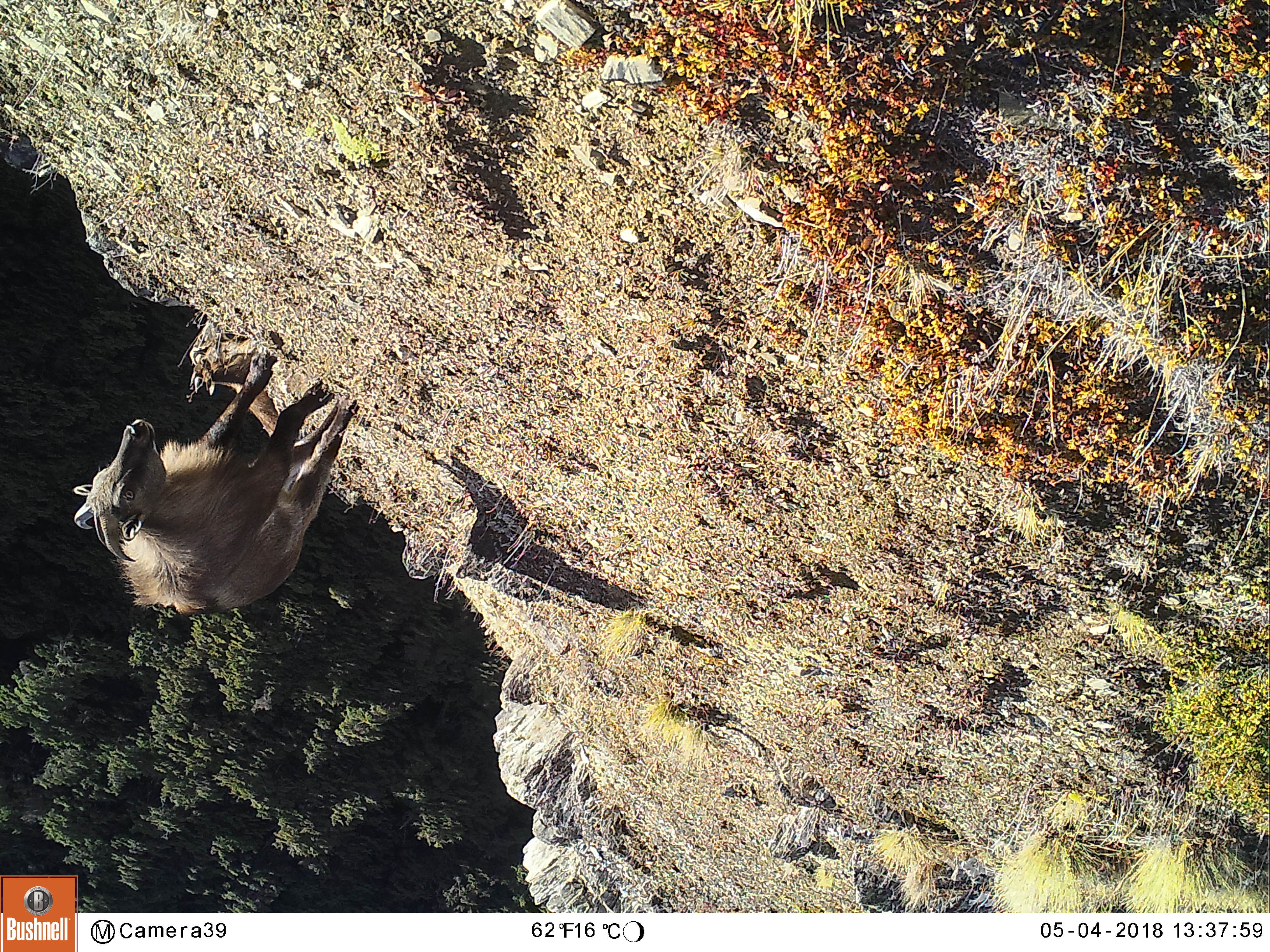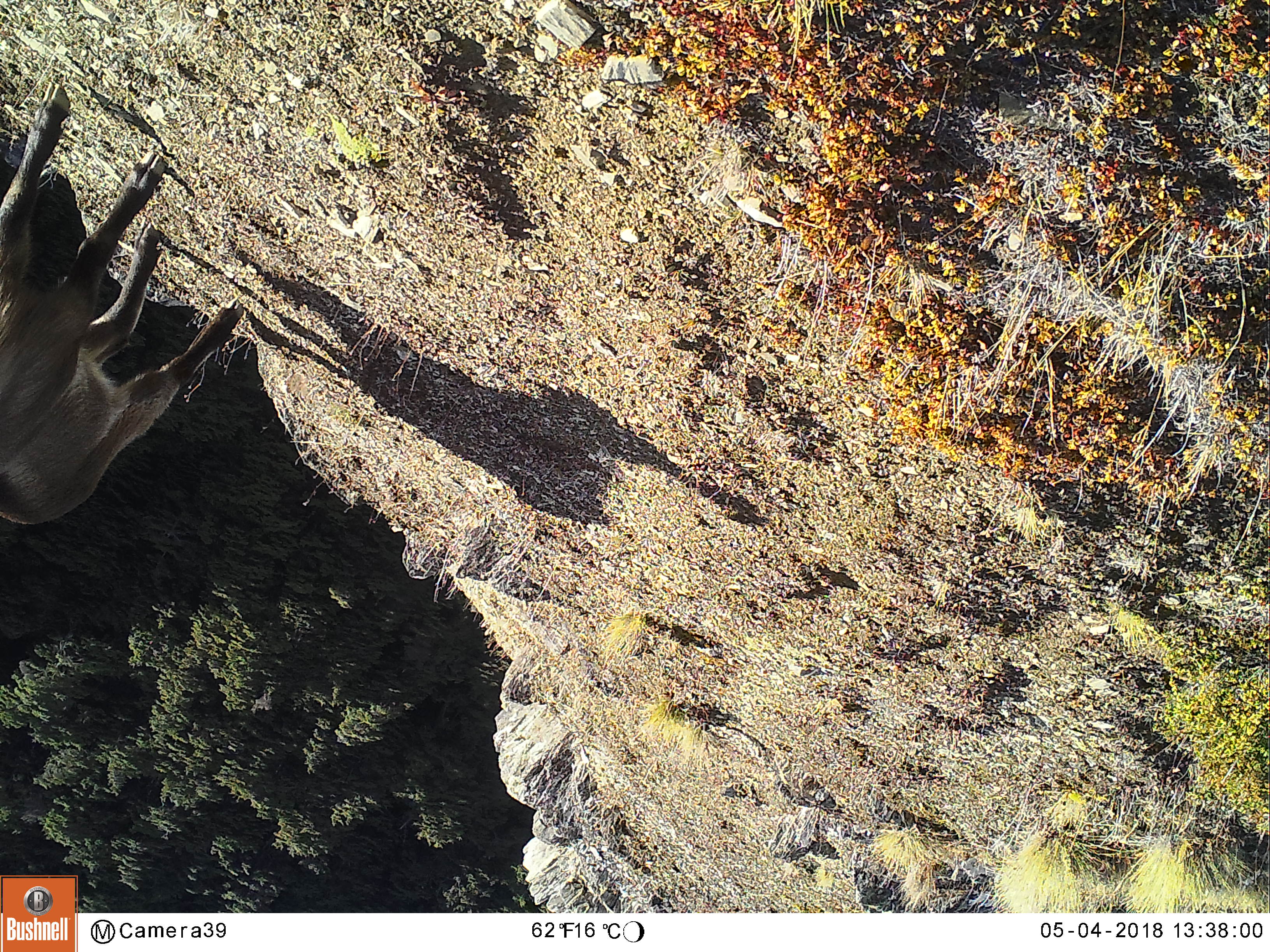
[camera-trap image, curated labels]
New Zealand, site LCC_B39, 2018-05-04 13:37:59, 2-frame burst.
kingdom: Animalia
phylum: Chordata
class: Mammalia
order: Artiodactyla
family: Bovidae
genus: Nilgiritragus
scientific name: Nilgiritragus hylocrius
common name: tahr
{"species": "tahr (Nilgiritragus hylocrius)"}